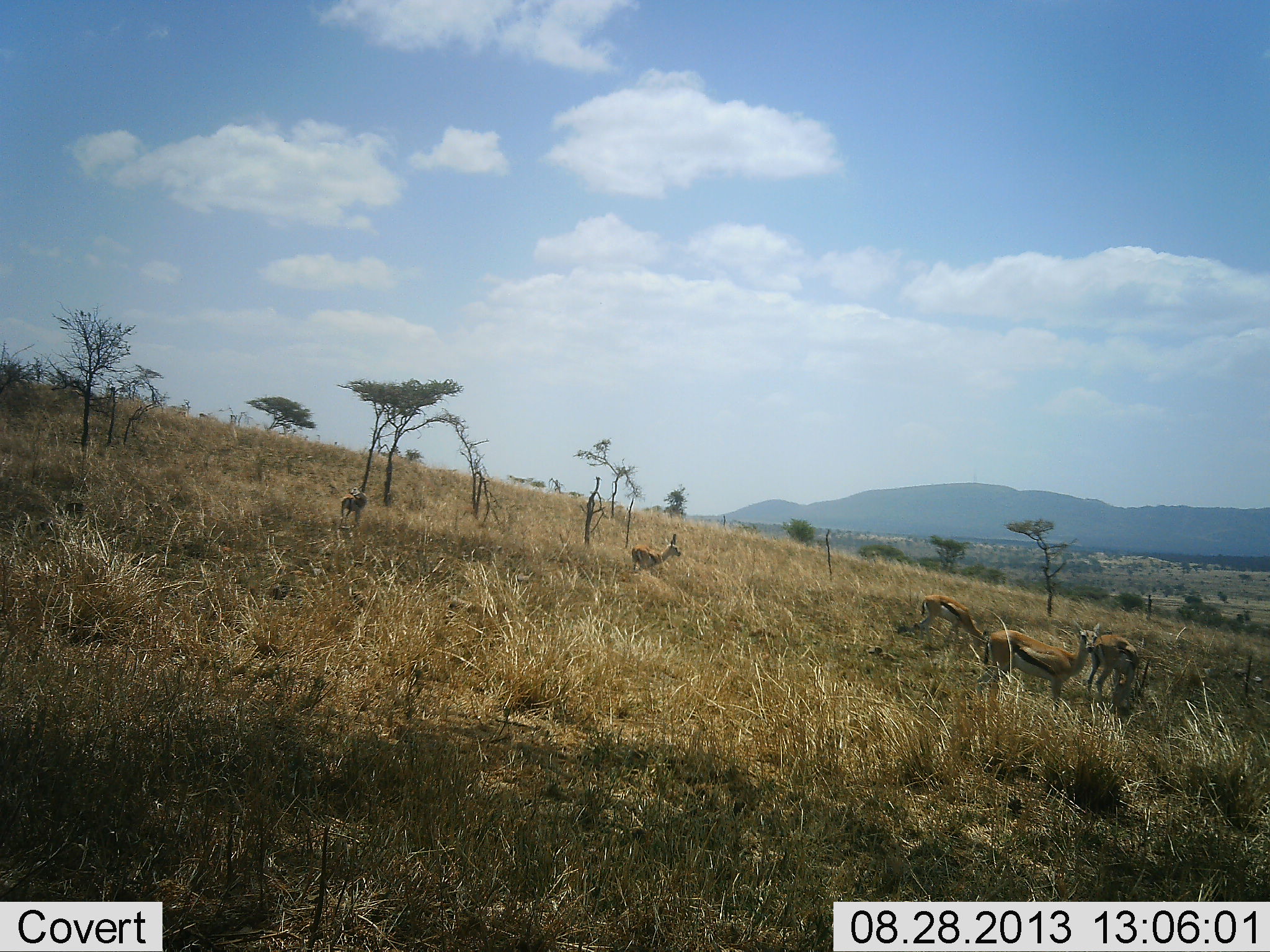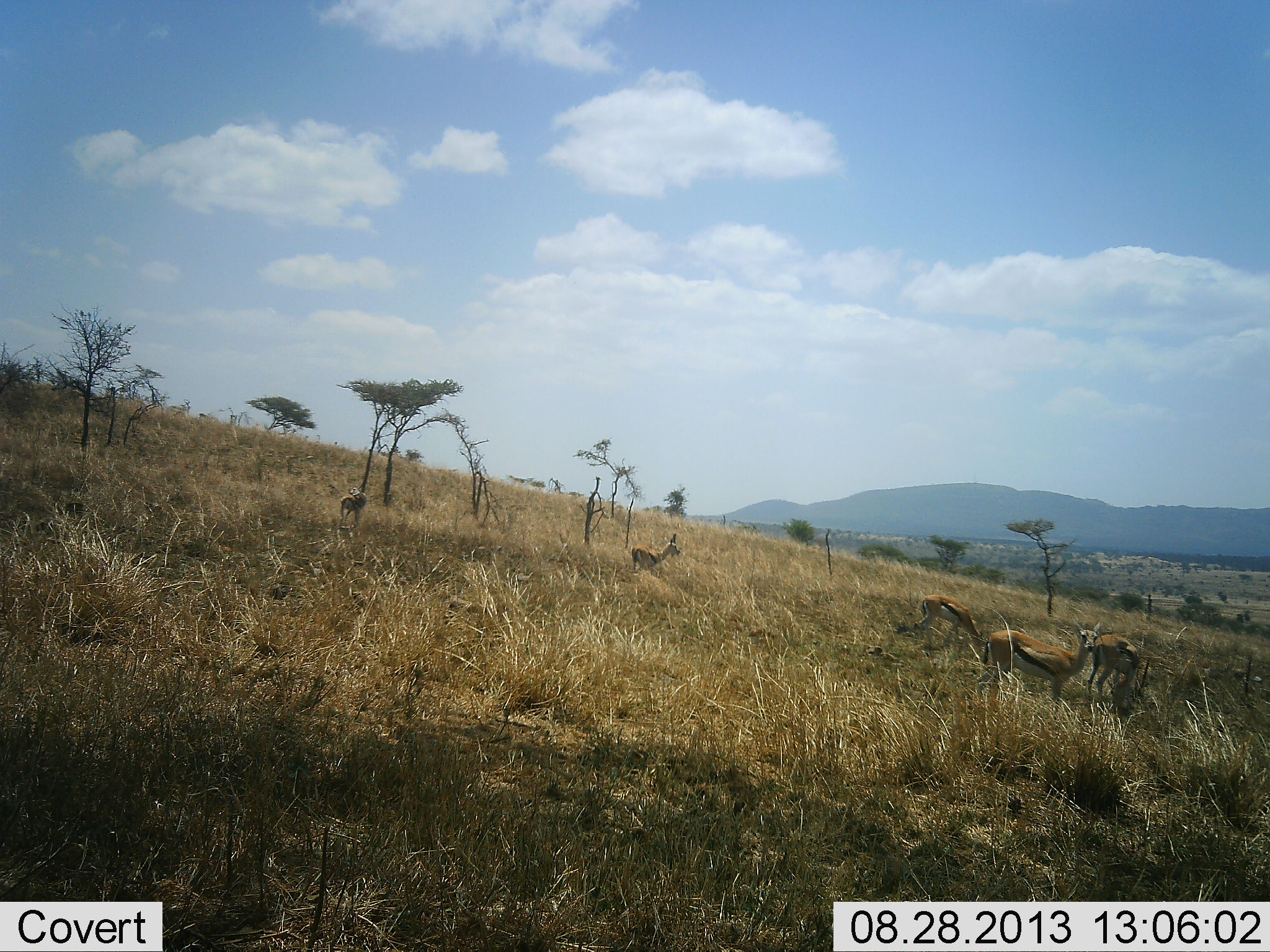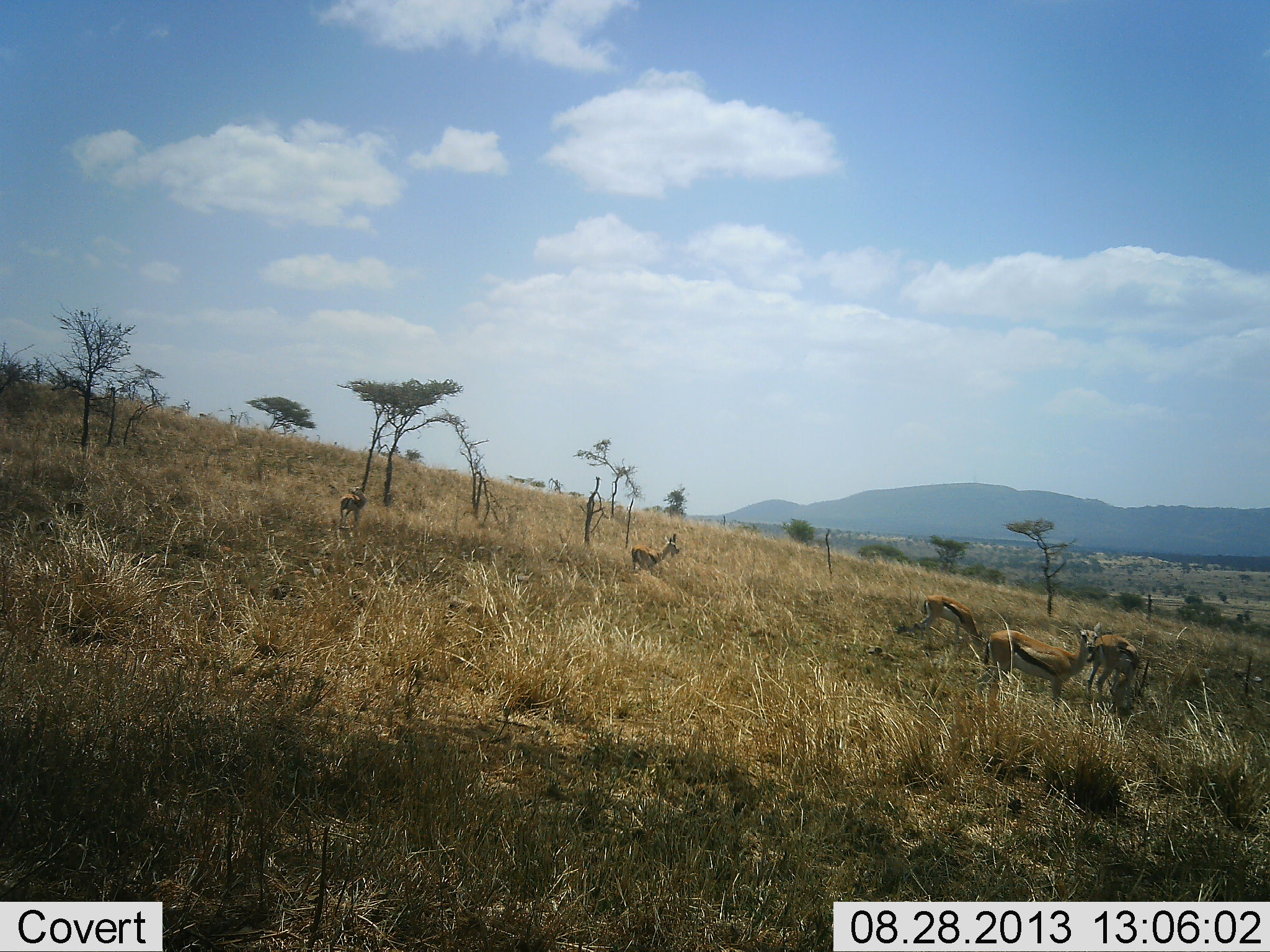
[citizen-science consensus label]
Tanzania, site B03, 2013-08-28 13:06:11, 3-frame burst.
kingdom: Animalia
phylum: Chordata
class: Mammalia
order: Artiodactyla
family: Bovidae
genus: Eudorcas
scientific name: Eudorcas thomsonii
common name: thomson's gazelle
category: gazellethomsons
Gazellethomsons (thomson's gazelle) (Eudorcas thomsonii), count 5. Behavior (volunteer vote fractions): standing 75%, resting 4%, moving 12%, interacting 0%. Young present (vote fraction): 8%. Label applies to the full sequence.